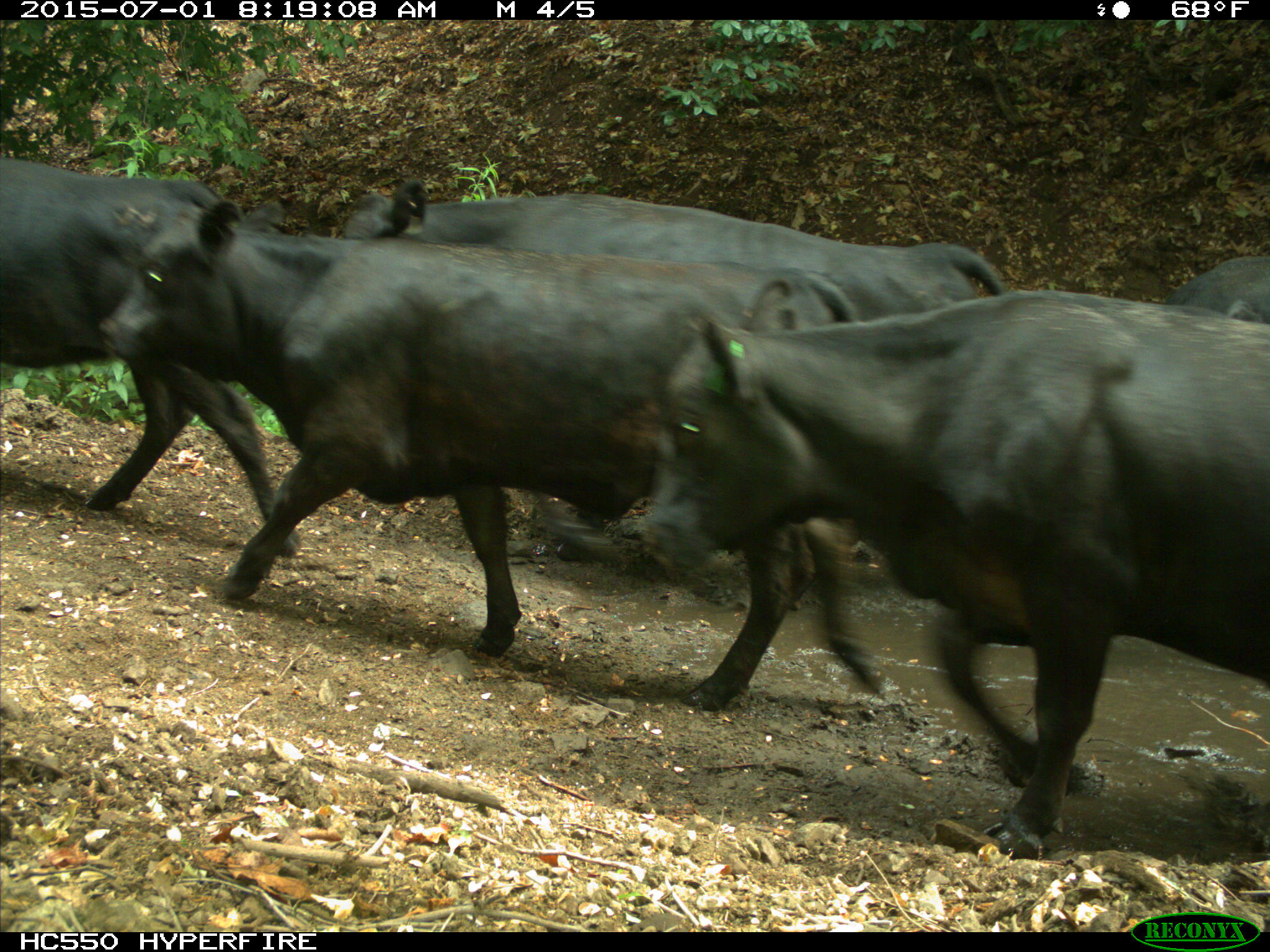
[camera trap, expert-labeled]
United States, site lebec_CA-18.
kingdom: Animalia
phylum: Chordata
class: Mammalia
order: Artiodactyla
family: Bovidae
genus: Bos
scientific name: Bos taurus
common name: domestic cow